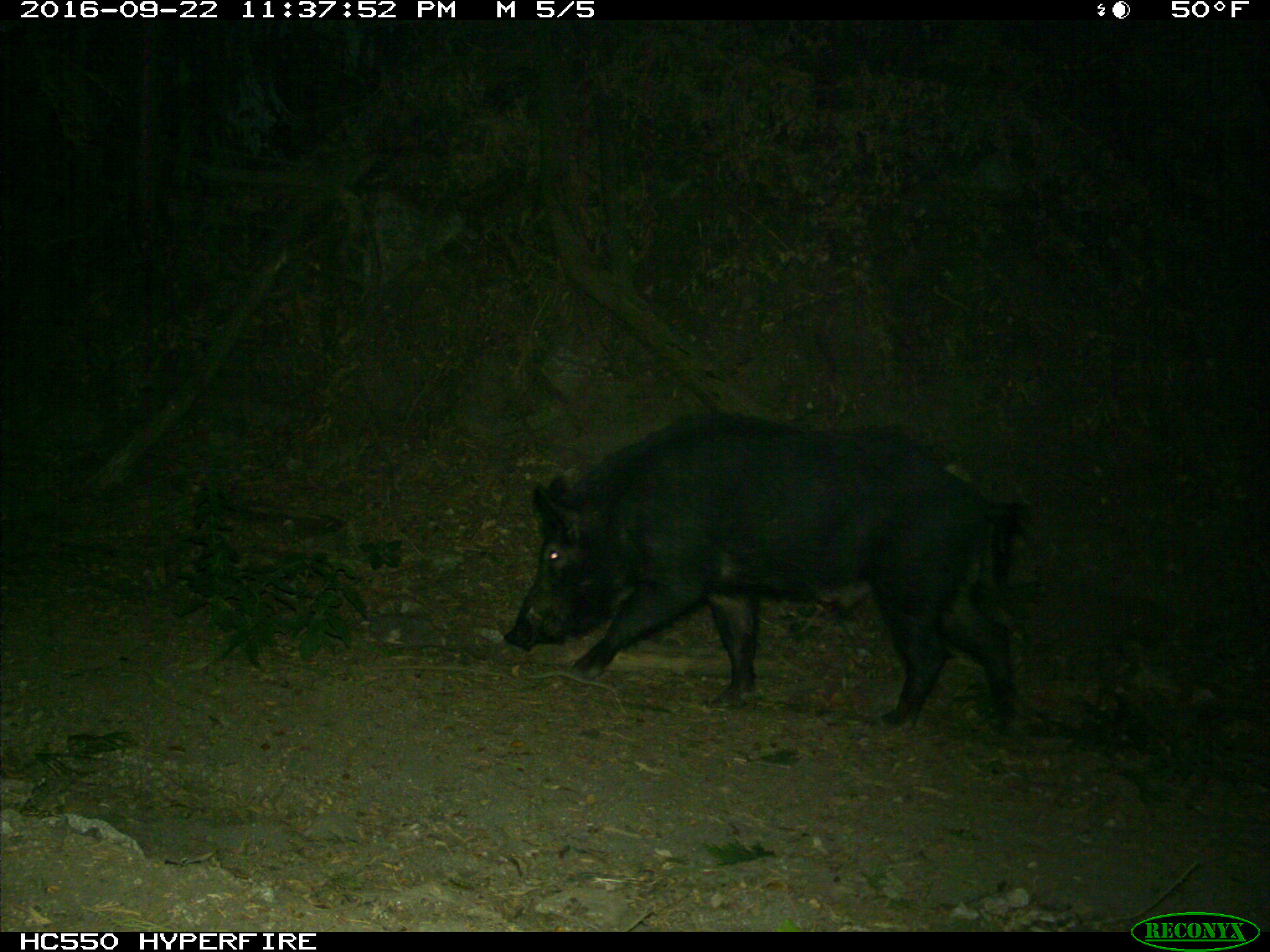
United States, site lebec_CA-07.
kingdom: Animalia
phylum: Chordata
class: Mammalia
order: Artiodactyla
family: Suidae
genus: Sus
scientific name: Sus scrofa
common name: wild boar